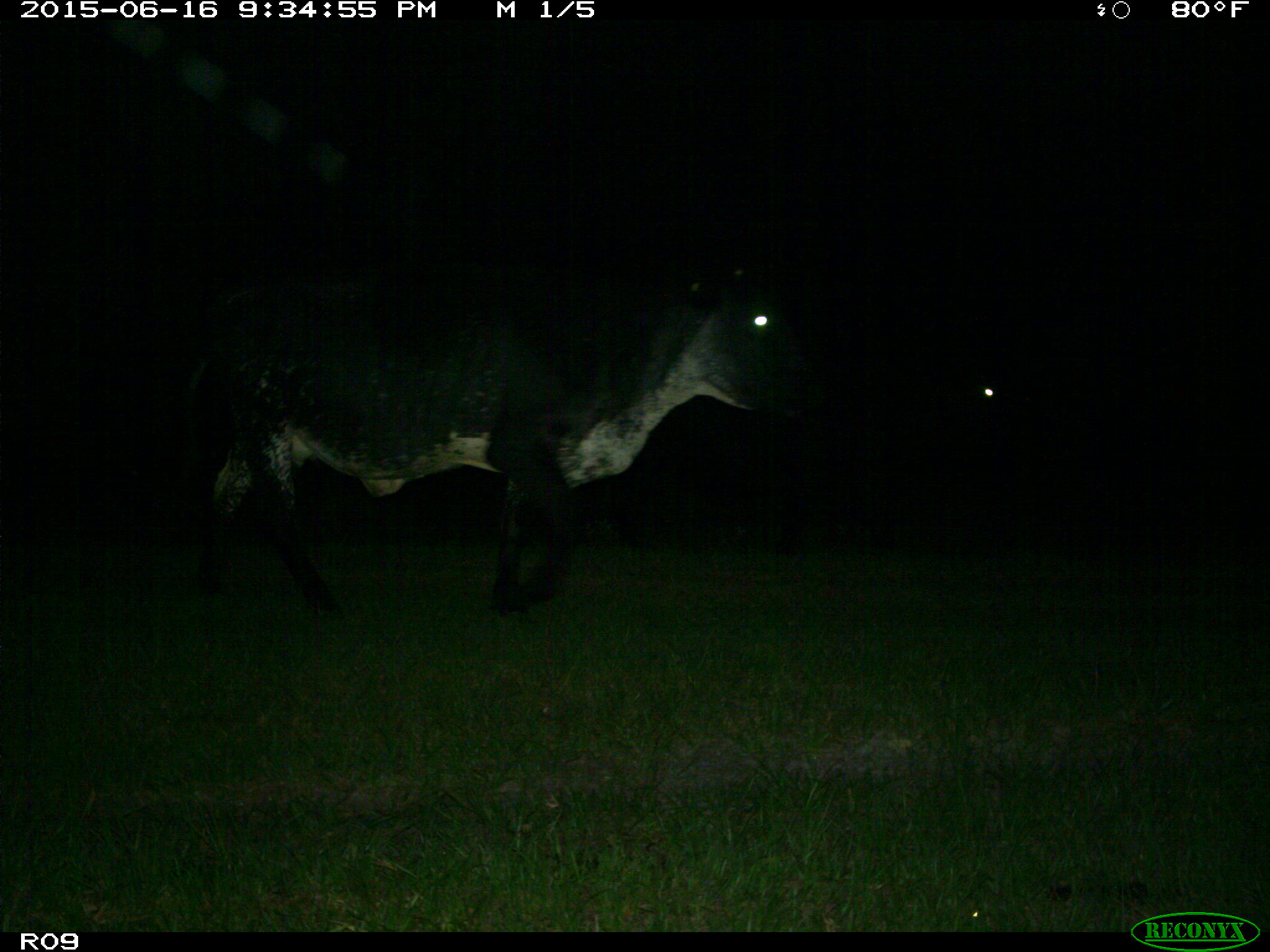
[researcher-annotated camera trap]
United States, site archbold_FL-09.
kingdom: Animalia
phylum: Chordata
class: Mammalia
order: Artiodactyla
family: Bovidae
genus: Bos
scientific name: Bos taurus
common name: domestic cow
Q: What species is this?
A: Bos taurus (domestic cow).